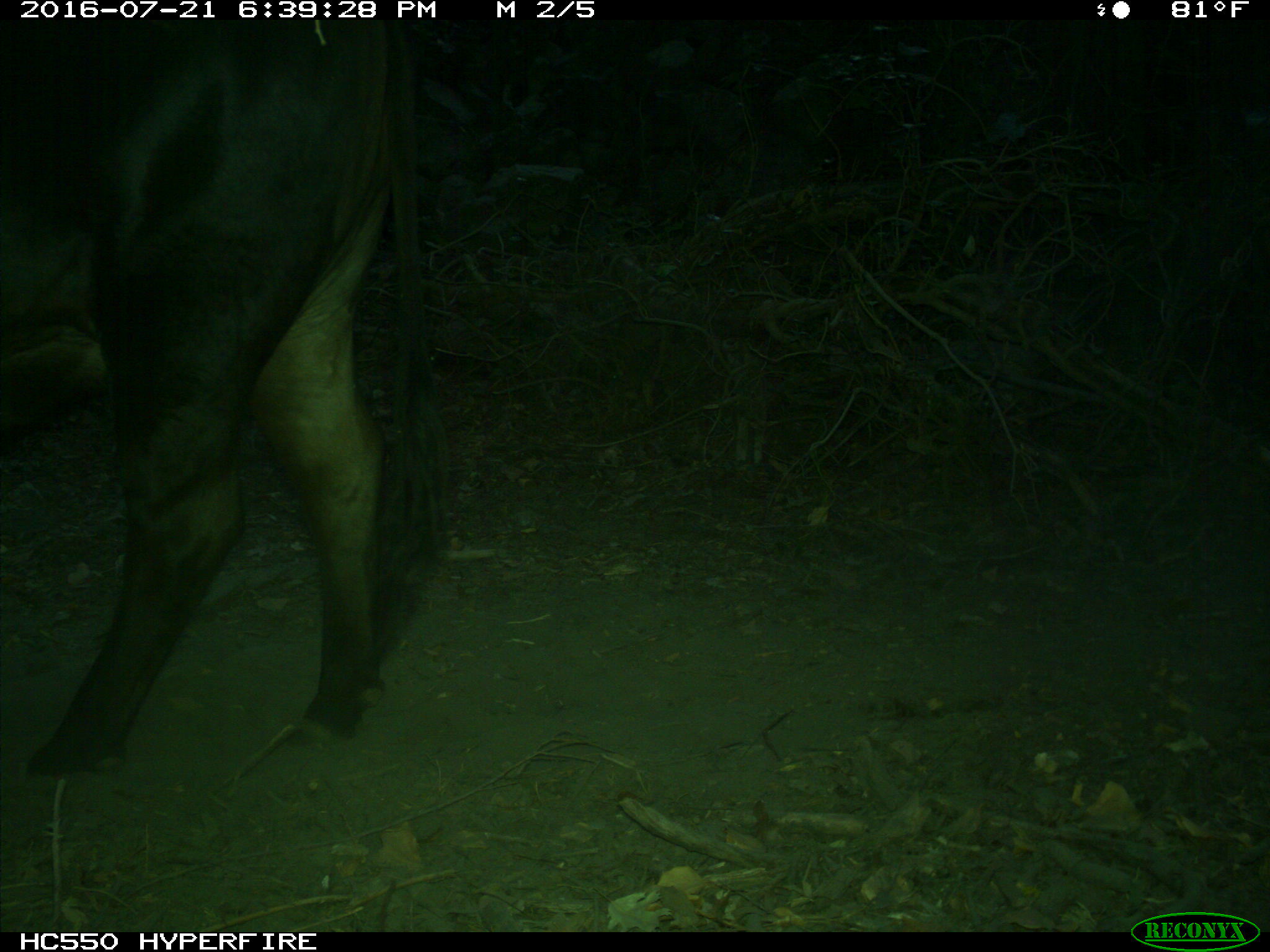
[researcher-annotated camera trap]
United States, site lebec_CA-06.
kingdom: Animalia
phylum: Chordata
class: Mammalia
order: Artiodactyla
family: Bovidae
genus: Bos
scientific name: Bos taurus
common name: domestic cow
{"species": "Bos taurus (domestic cow)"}